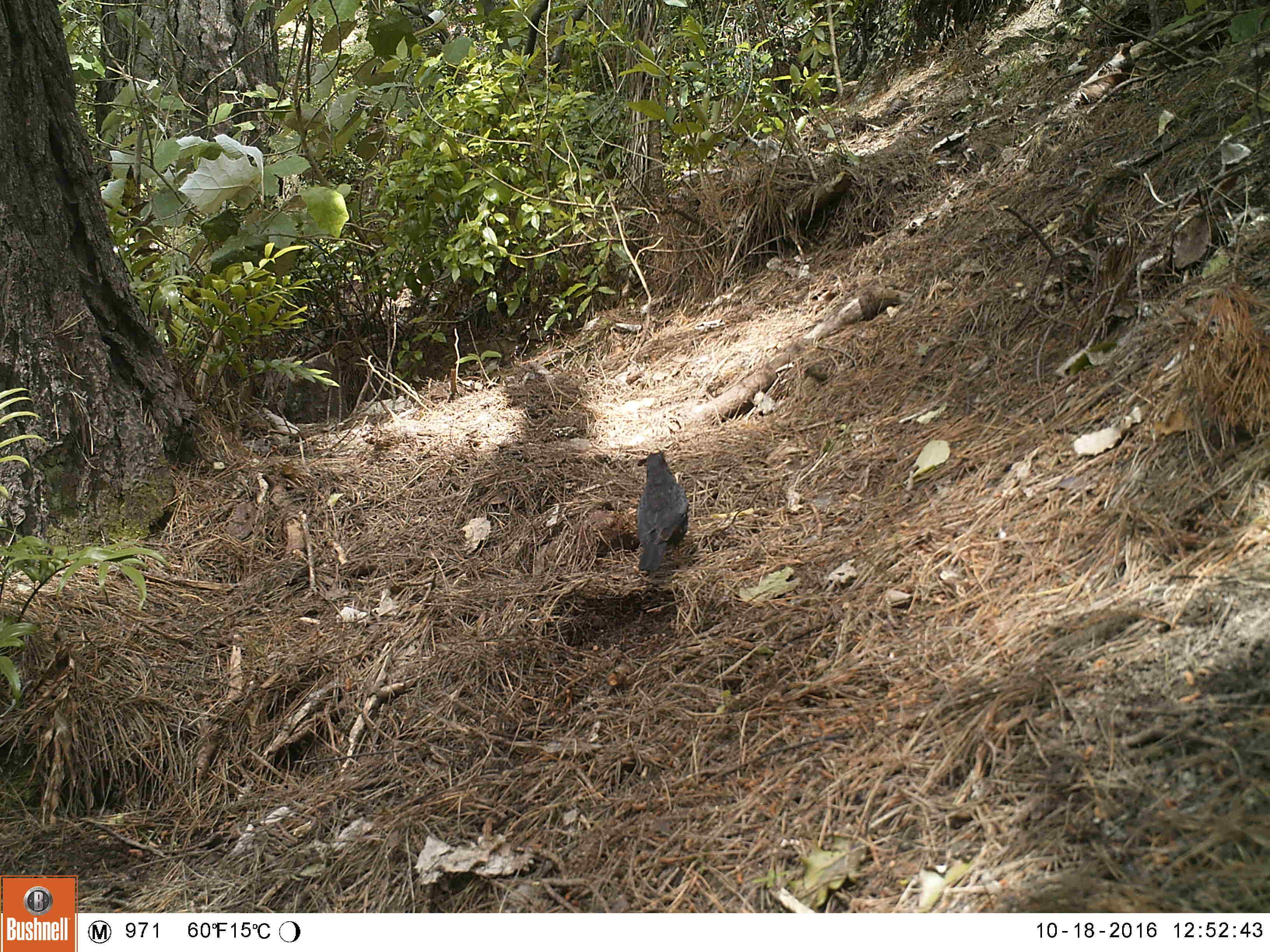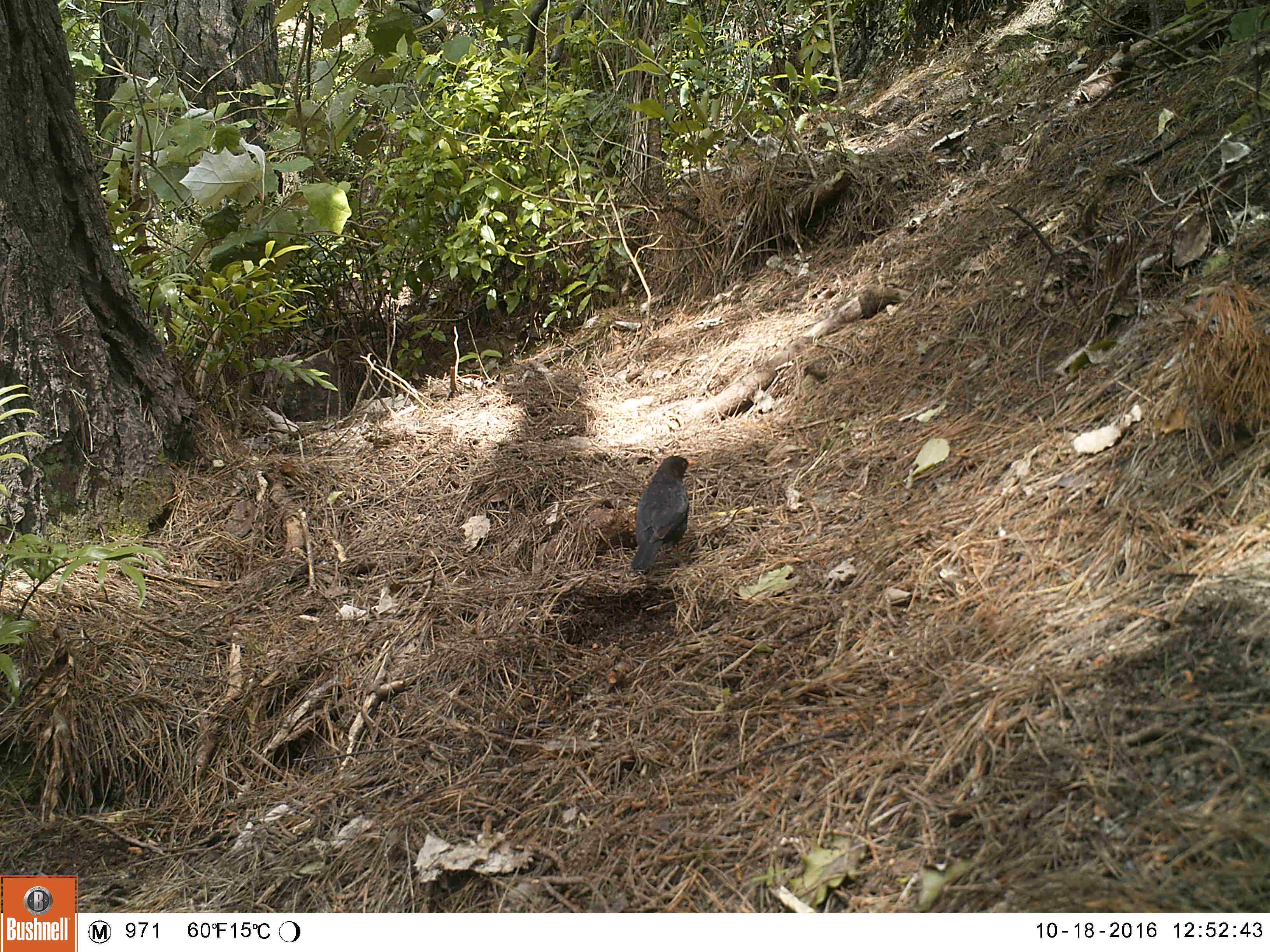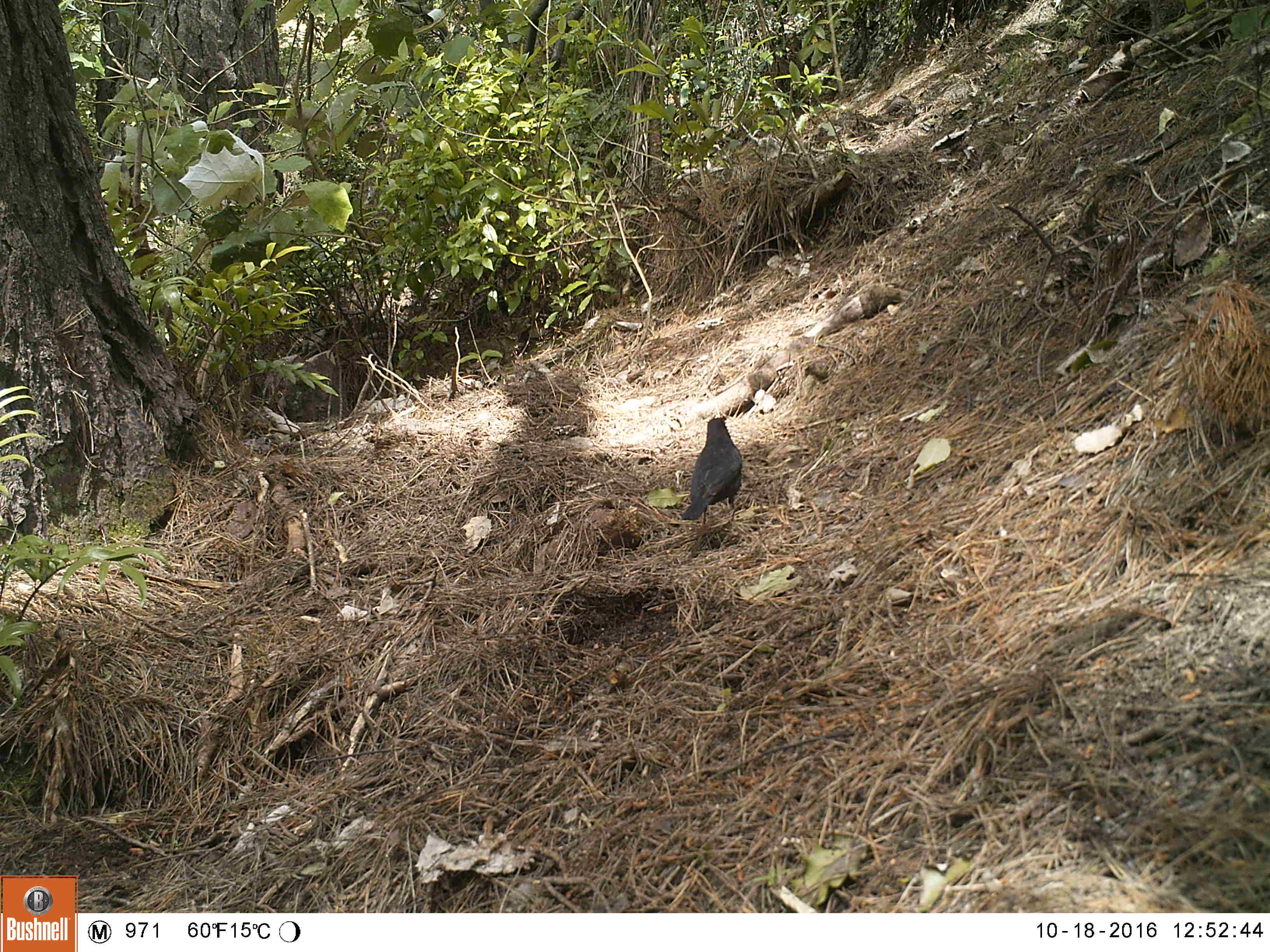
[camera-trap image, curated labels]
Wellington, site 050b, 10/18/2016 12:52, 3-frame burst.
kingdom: Animalia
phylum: Chordata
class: Aves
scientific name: Aves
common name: bird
Bird (Aves).